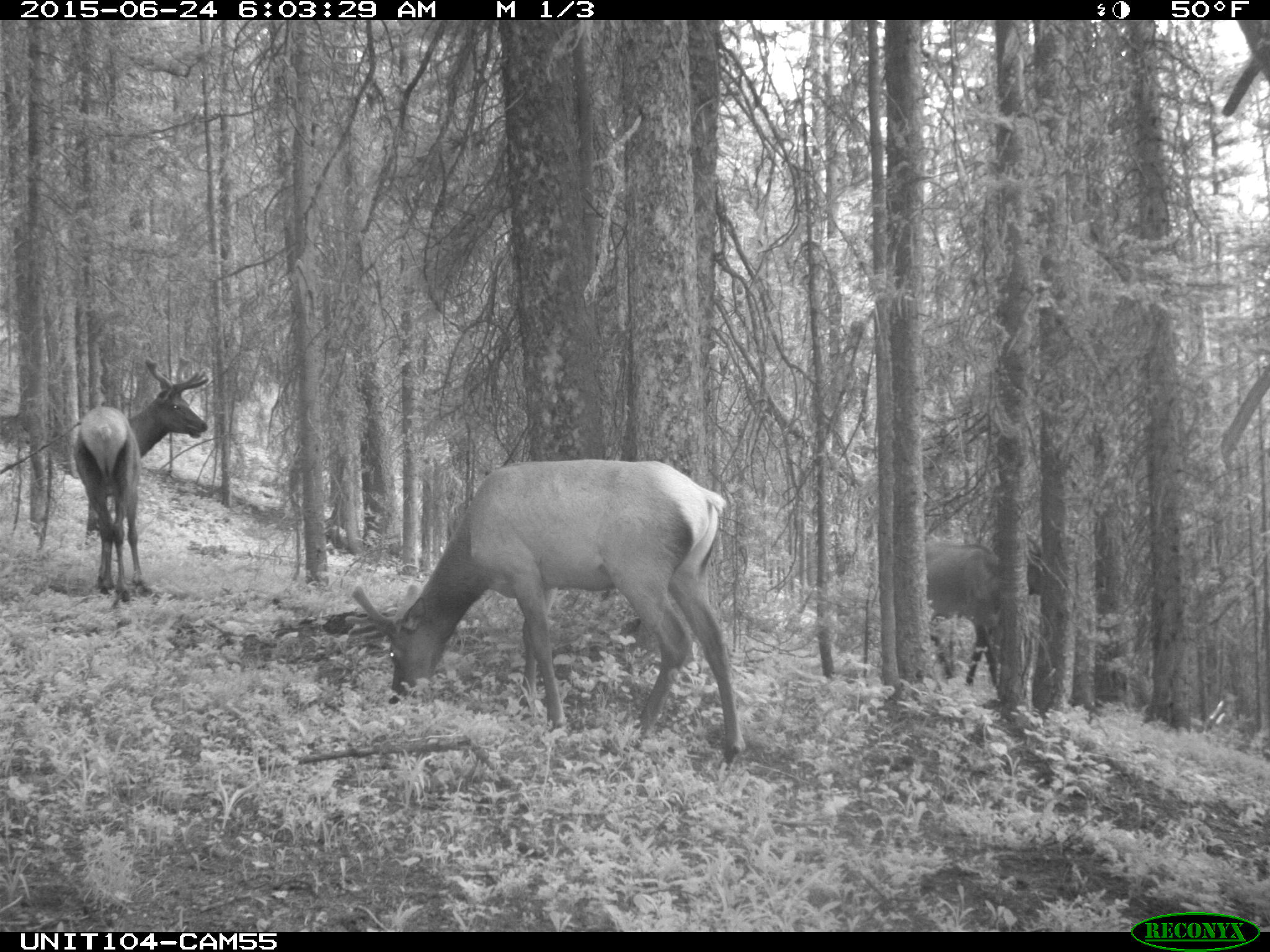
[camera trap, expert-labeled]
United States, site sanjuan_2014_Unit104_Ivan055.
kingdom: Animalia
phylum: Chordata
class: Mammalia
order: Artiodactyla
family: Cervidae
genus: Cervus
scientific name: Cervus elaphus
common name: red deer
Cervus elaphus (red deer).